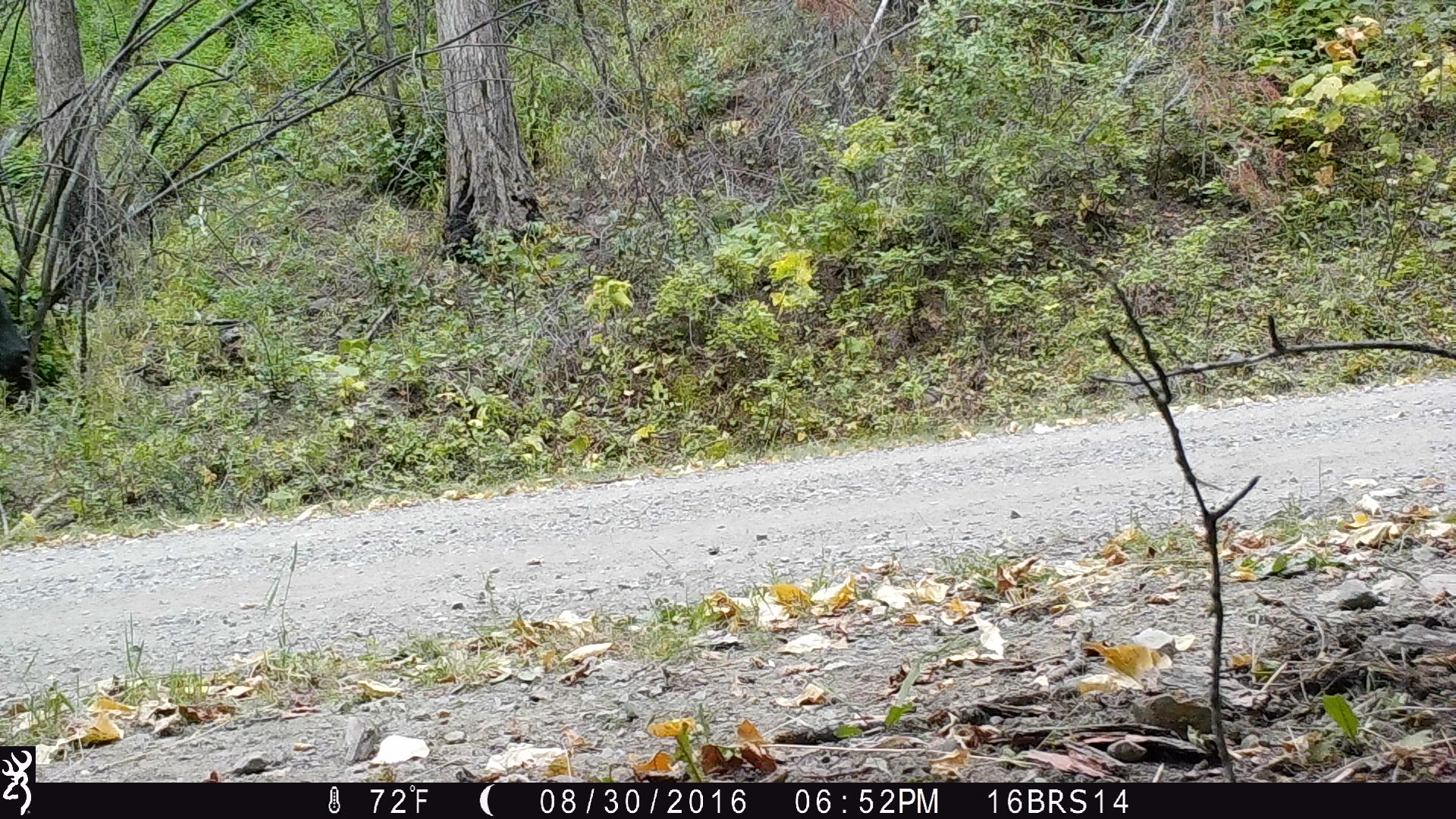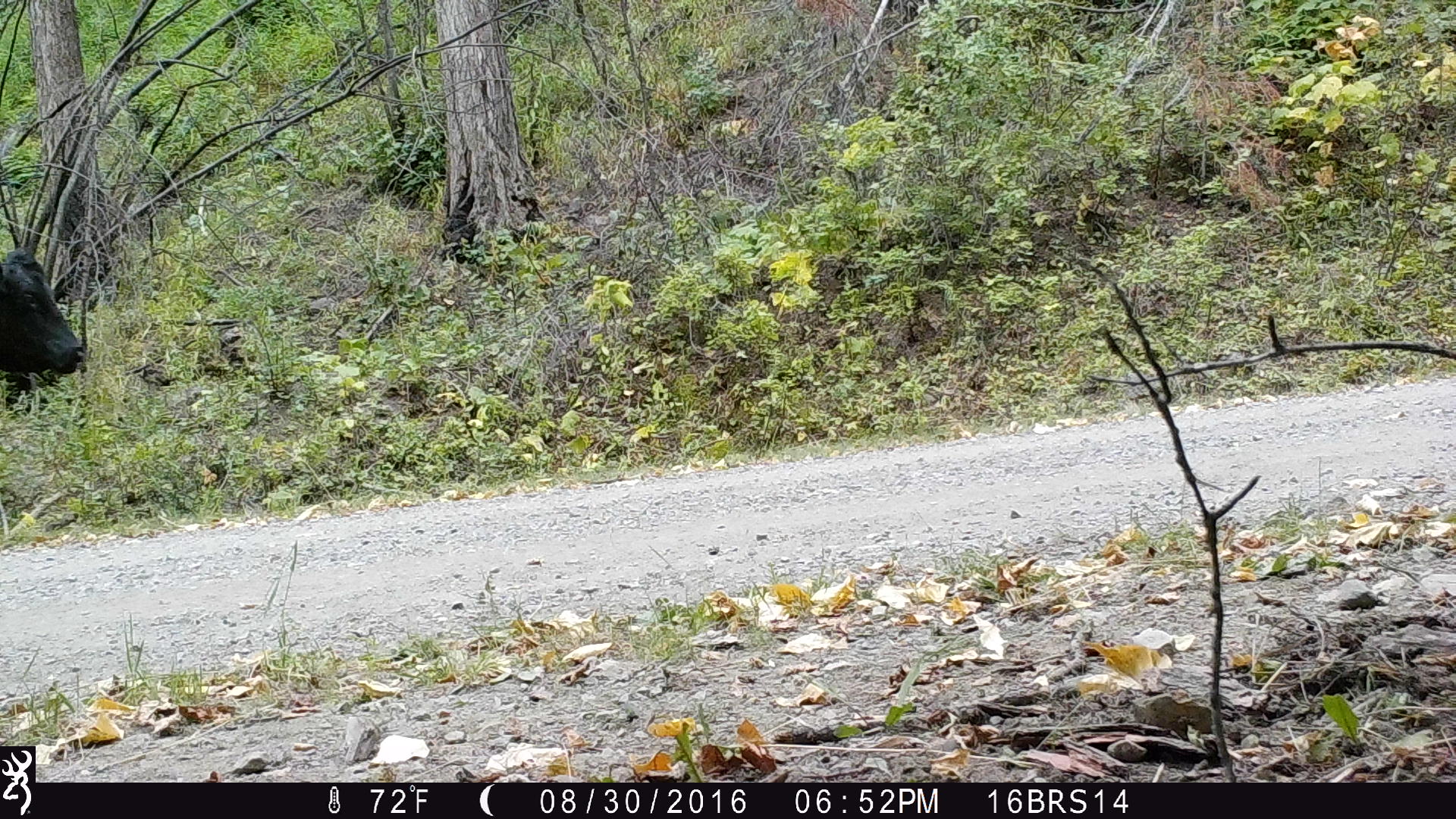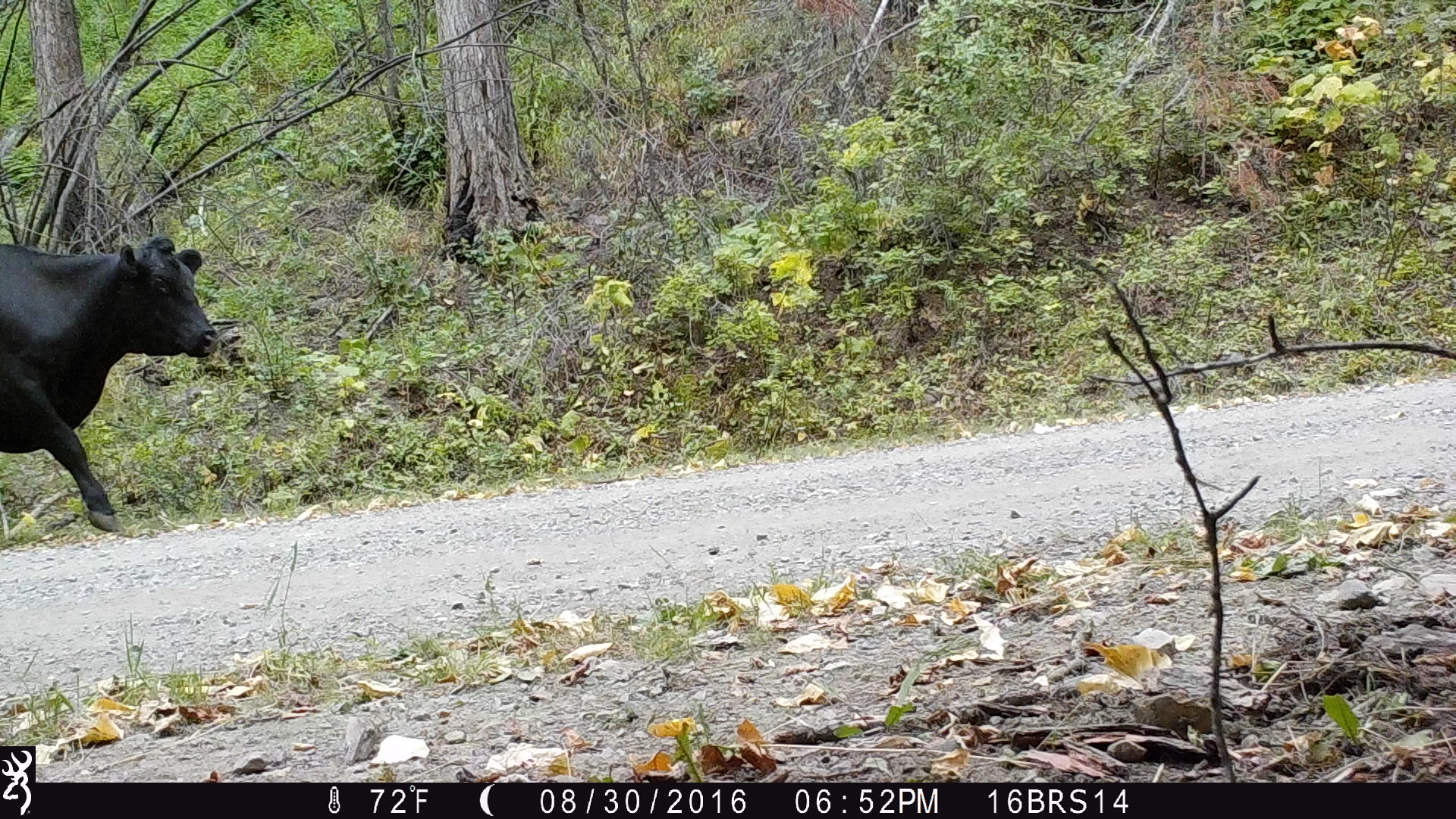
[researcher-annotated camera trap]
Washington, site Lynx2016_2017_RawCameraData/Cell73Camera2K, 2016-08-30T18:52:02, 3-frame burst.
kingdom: Animalia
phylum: Chordata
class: Mammalia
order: Artiodactyla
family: Bovidae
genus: Bos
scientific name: Bos taurus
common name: domestic cattle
Domestic cattle (Bos taurus). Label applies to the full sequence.